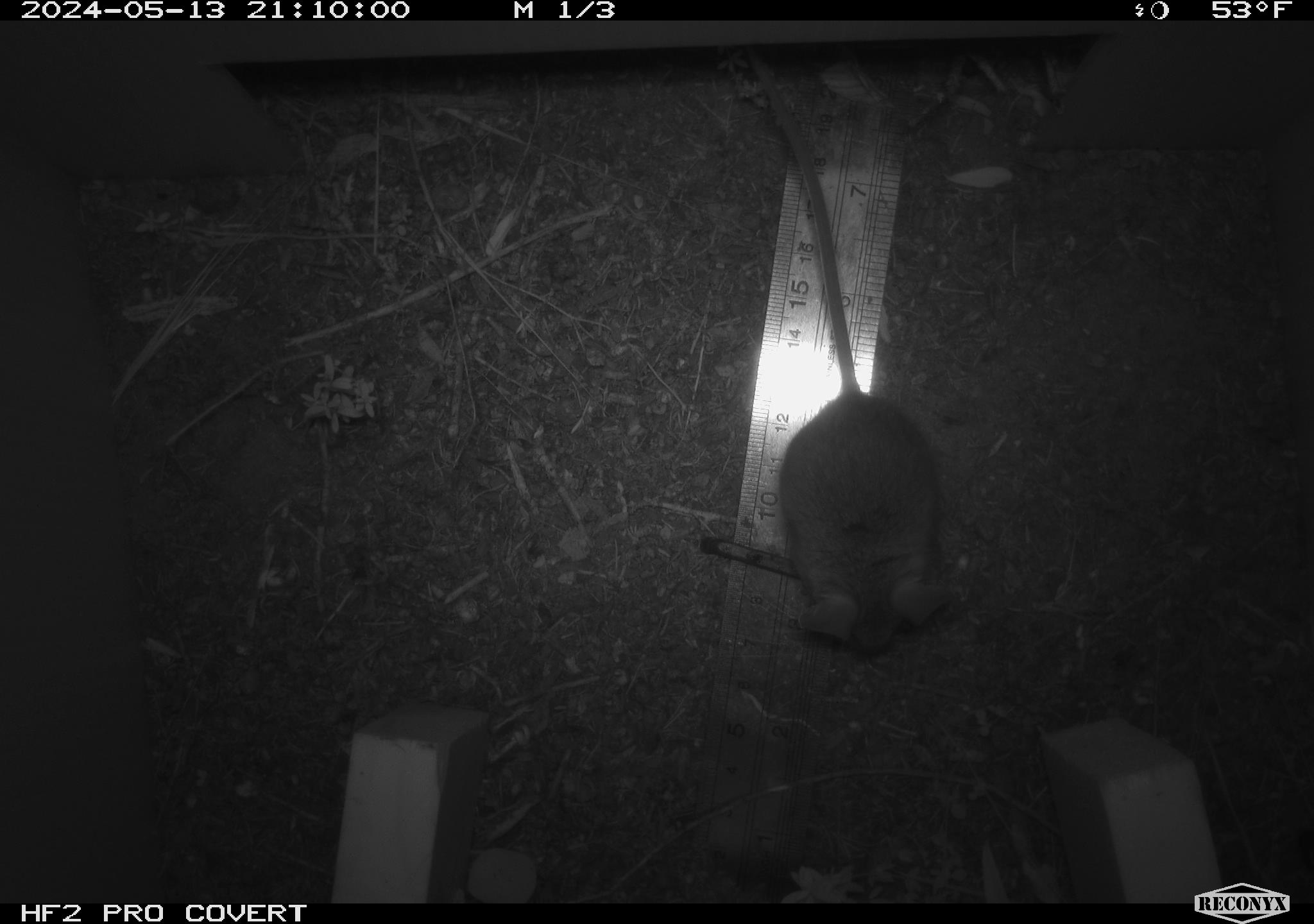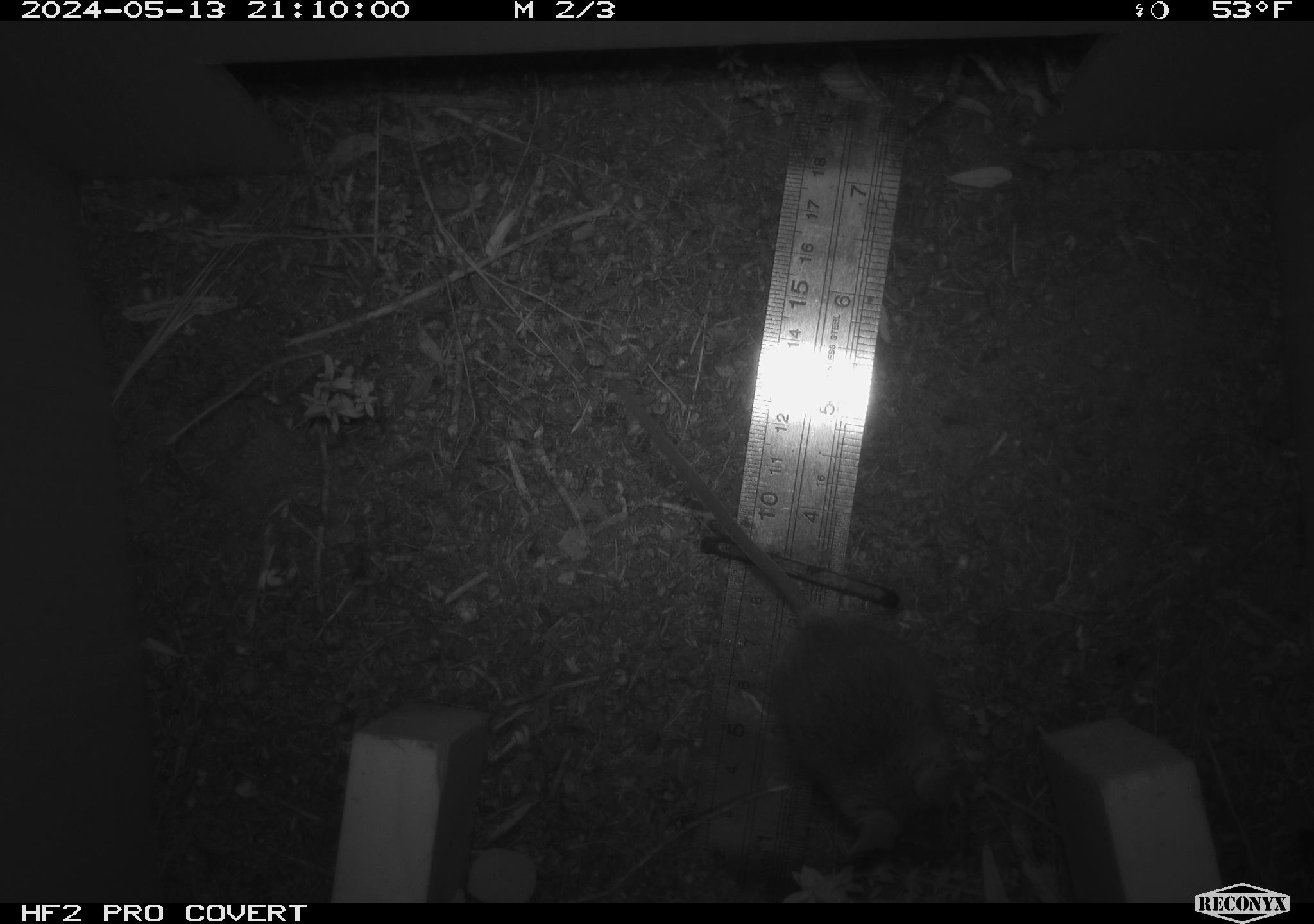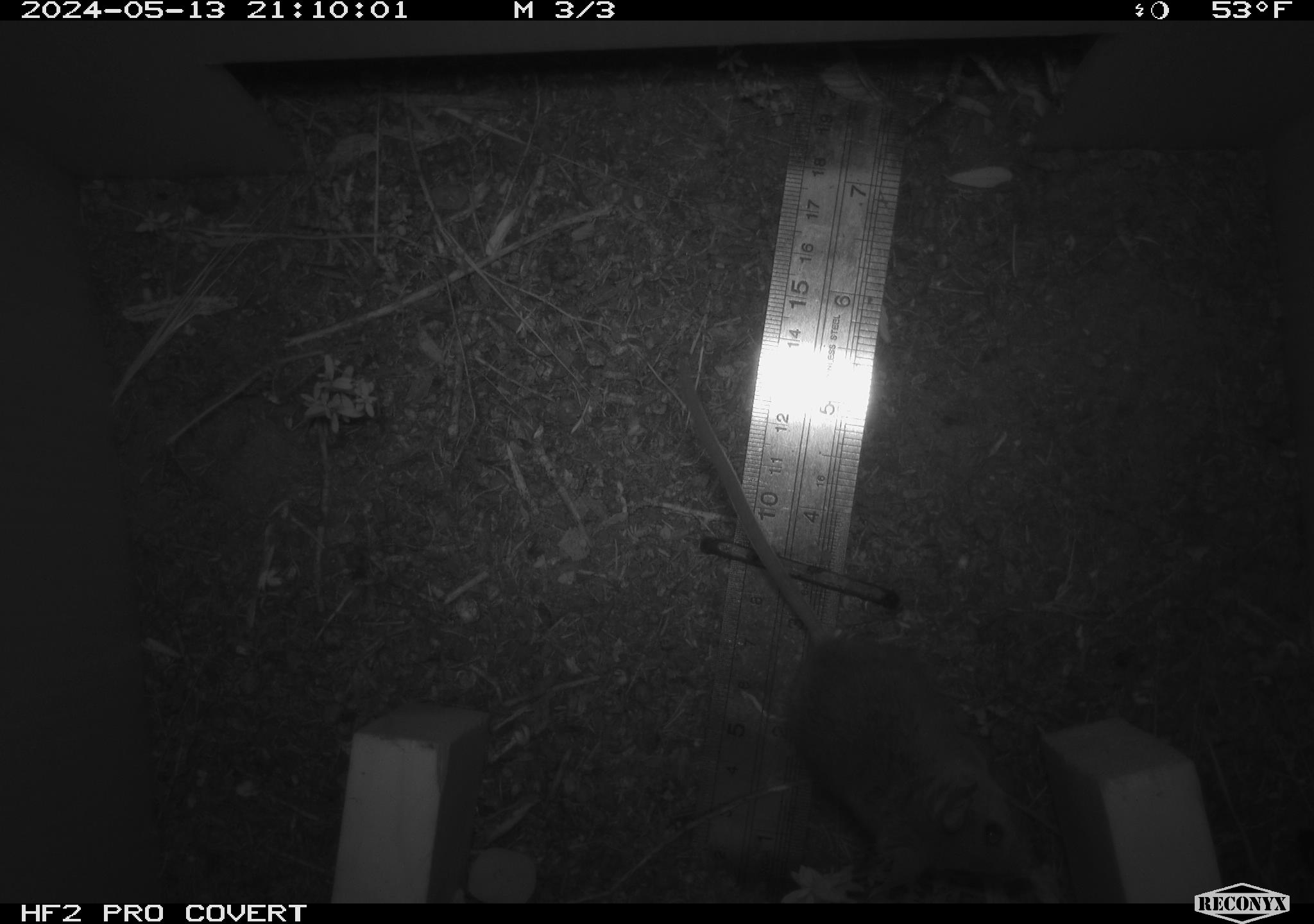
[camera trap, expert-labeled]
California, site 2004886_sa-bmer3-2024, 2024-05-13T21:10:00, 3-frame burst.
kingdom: Animalia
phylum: Chordata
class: Mammalia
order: Rodentia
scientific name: Rodentia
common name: mouse species